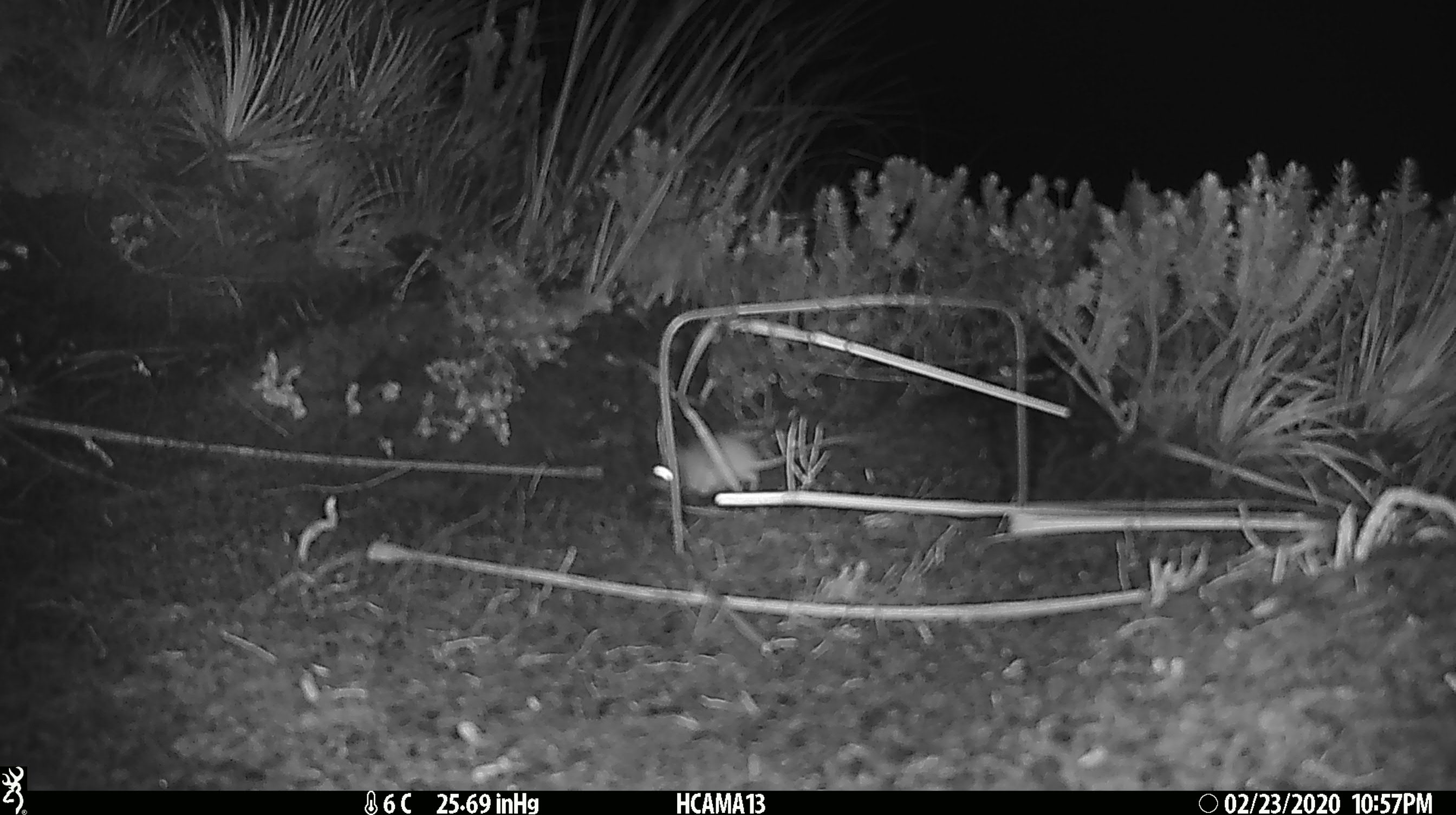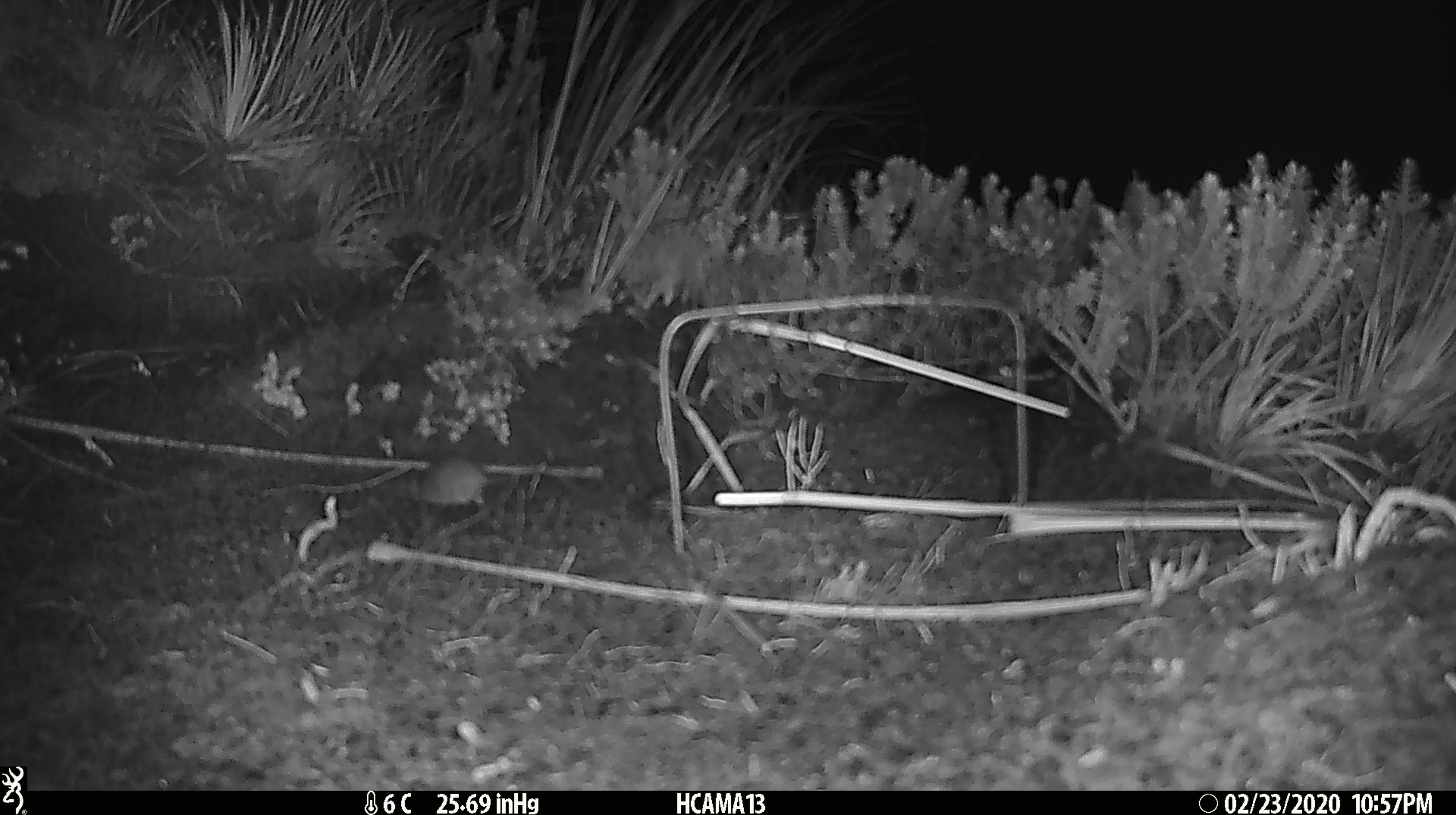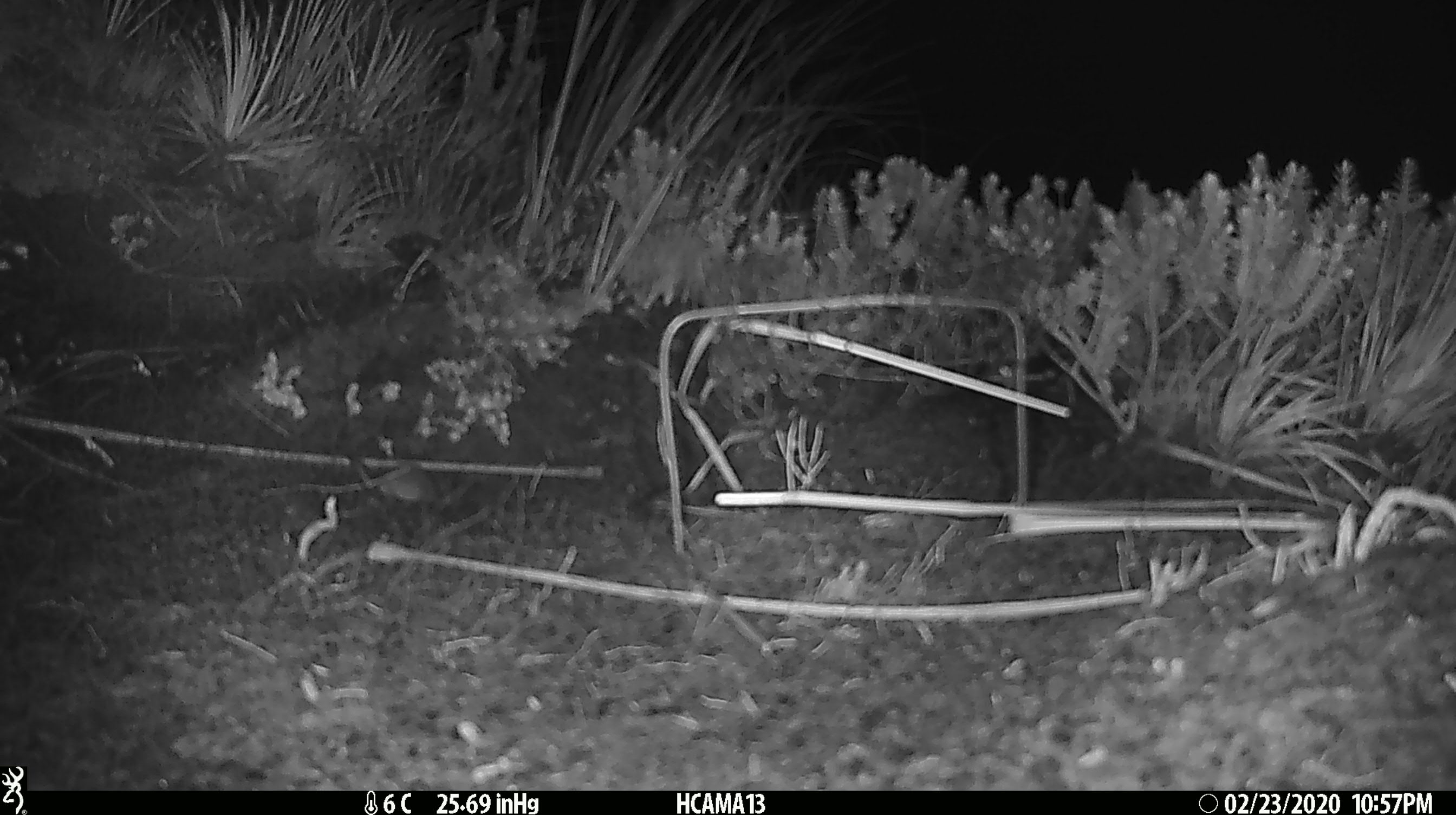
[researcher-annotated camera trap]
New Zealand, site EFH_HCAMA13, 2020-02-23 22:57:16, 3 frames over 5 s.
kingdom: Animalia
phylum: Chordata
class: Mammalia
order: Rodentia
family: Muridae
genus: Mus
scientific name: Mus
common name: mouse